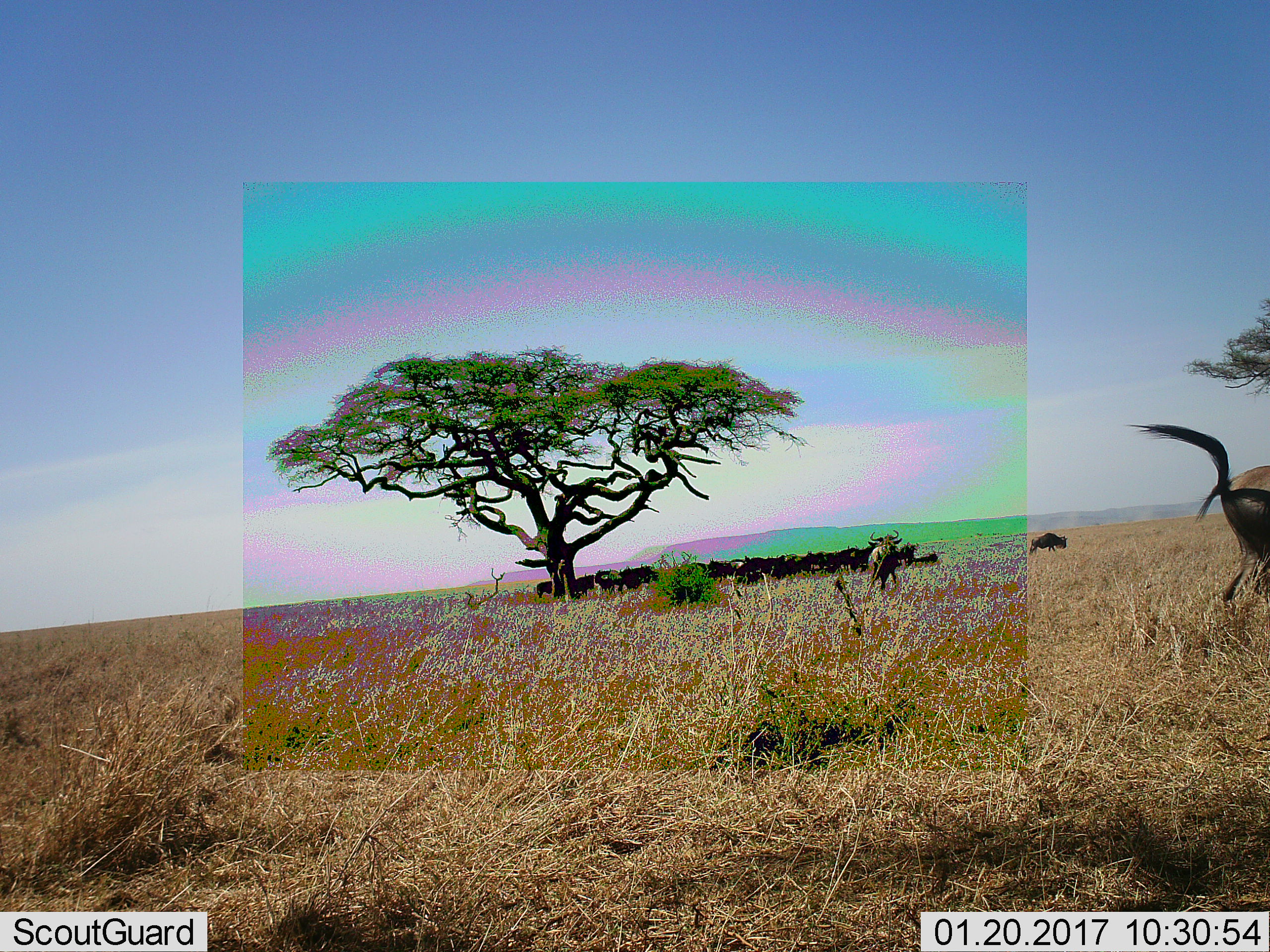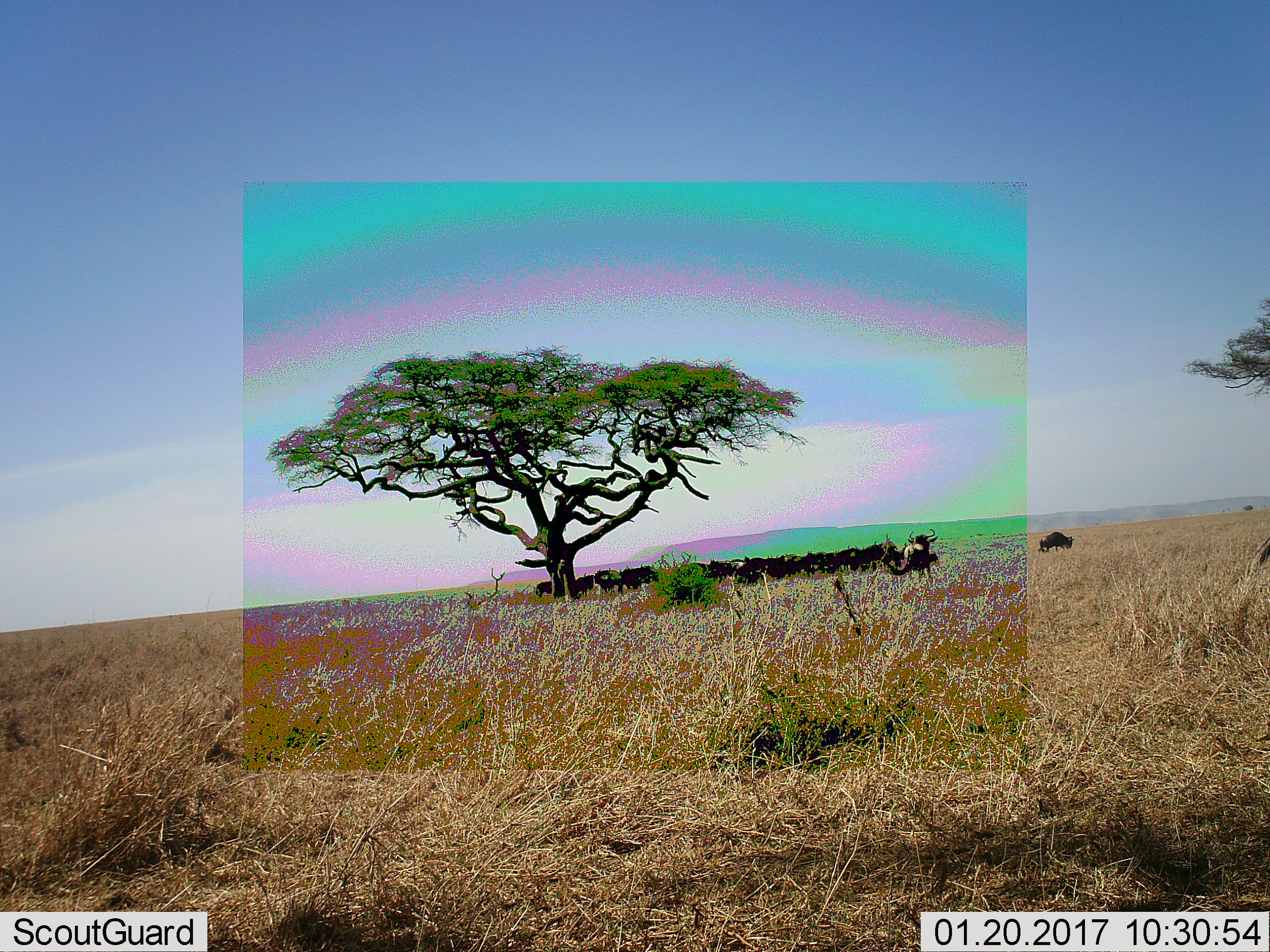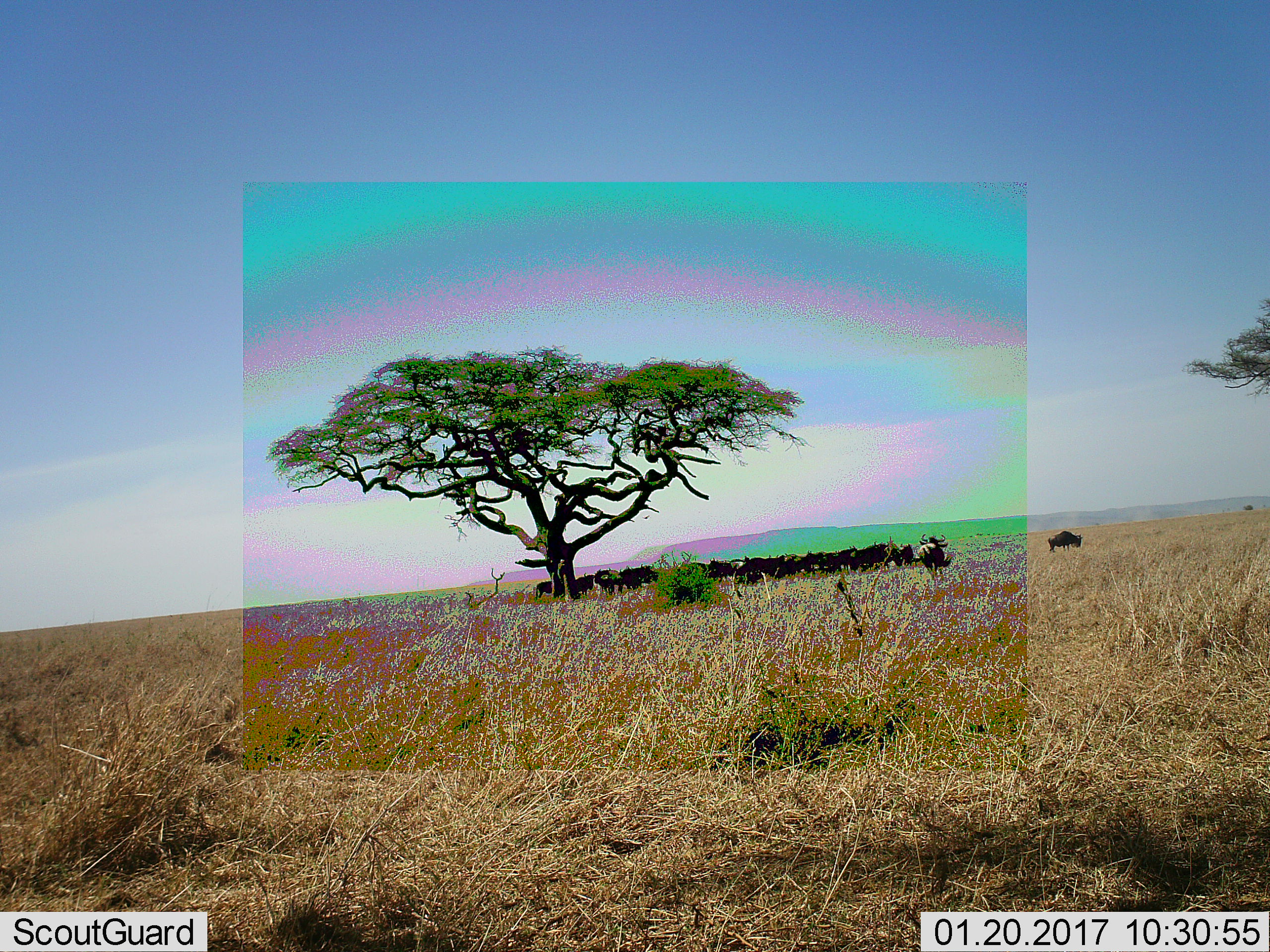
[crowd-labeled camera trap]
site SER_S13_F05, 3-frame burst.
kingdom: Animalia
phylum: Chordata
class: Mammalia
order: Artiodactyla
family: Bovidae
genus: Connochaetes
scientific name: Connochaetes taurinus taurinus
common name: blue wildebeest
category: wildebeestblue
Wildebeestblue (blue wildebeest) (Connochaetes taurinus taurinus), count 11-50. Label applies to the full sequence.